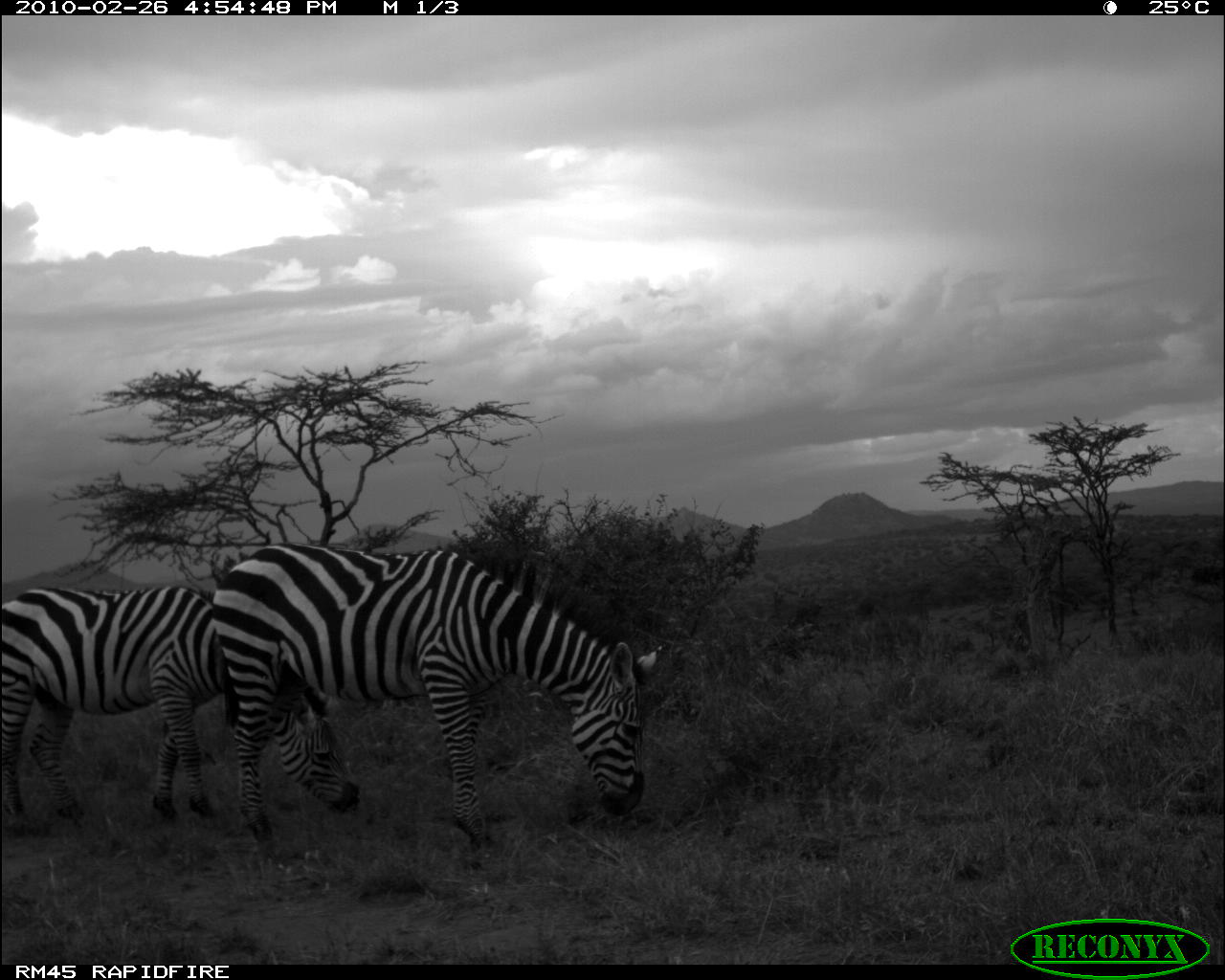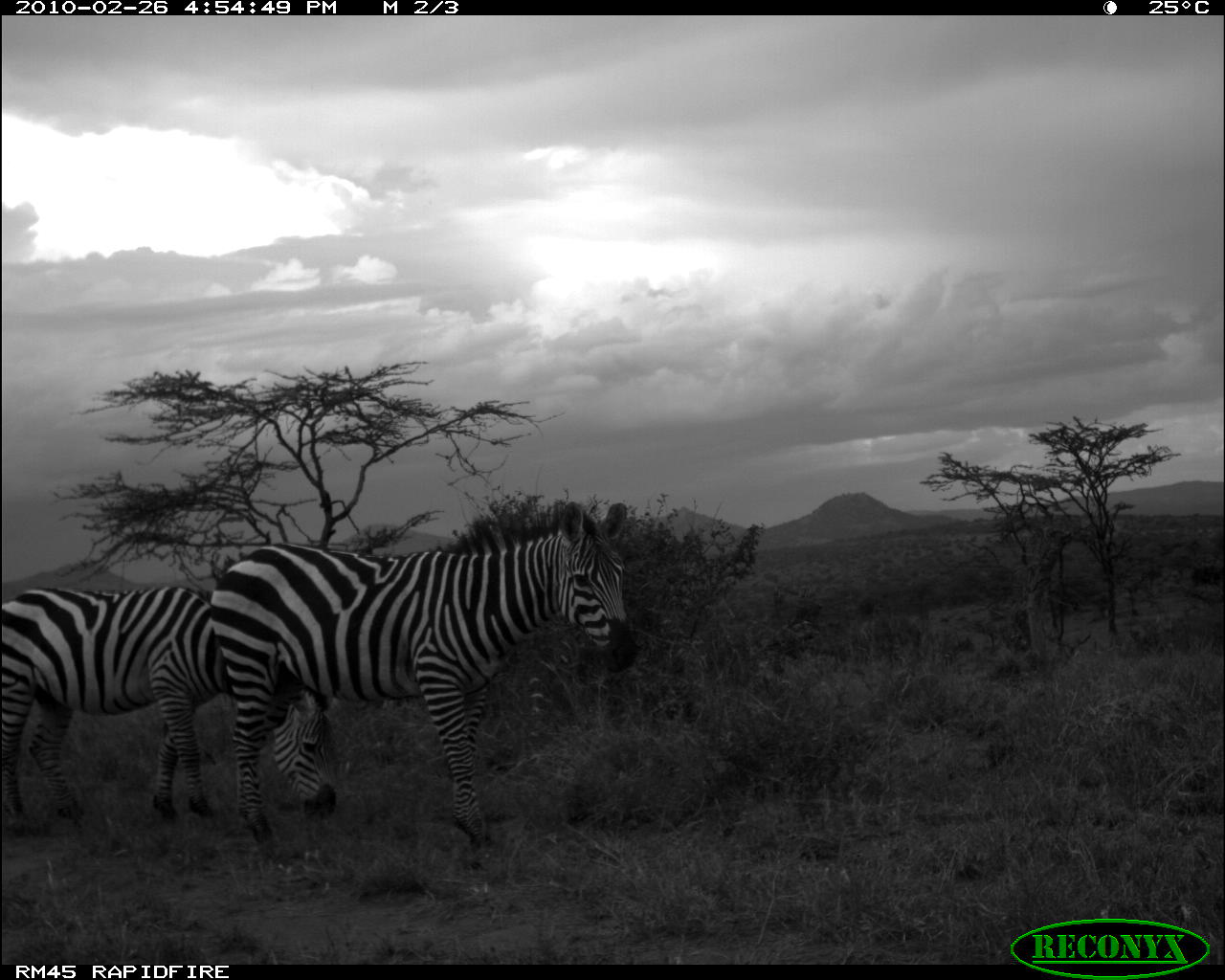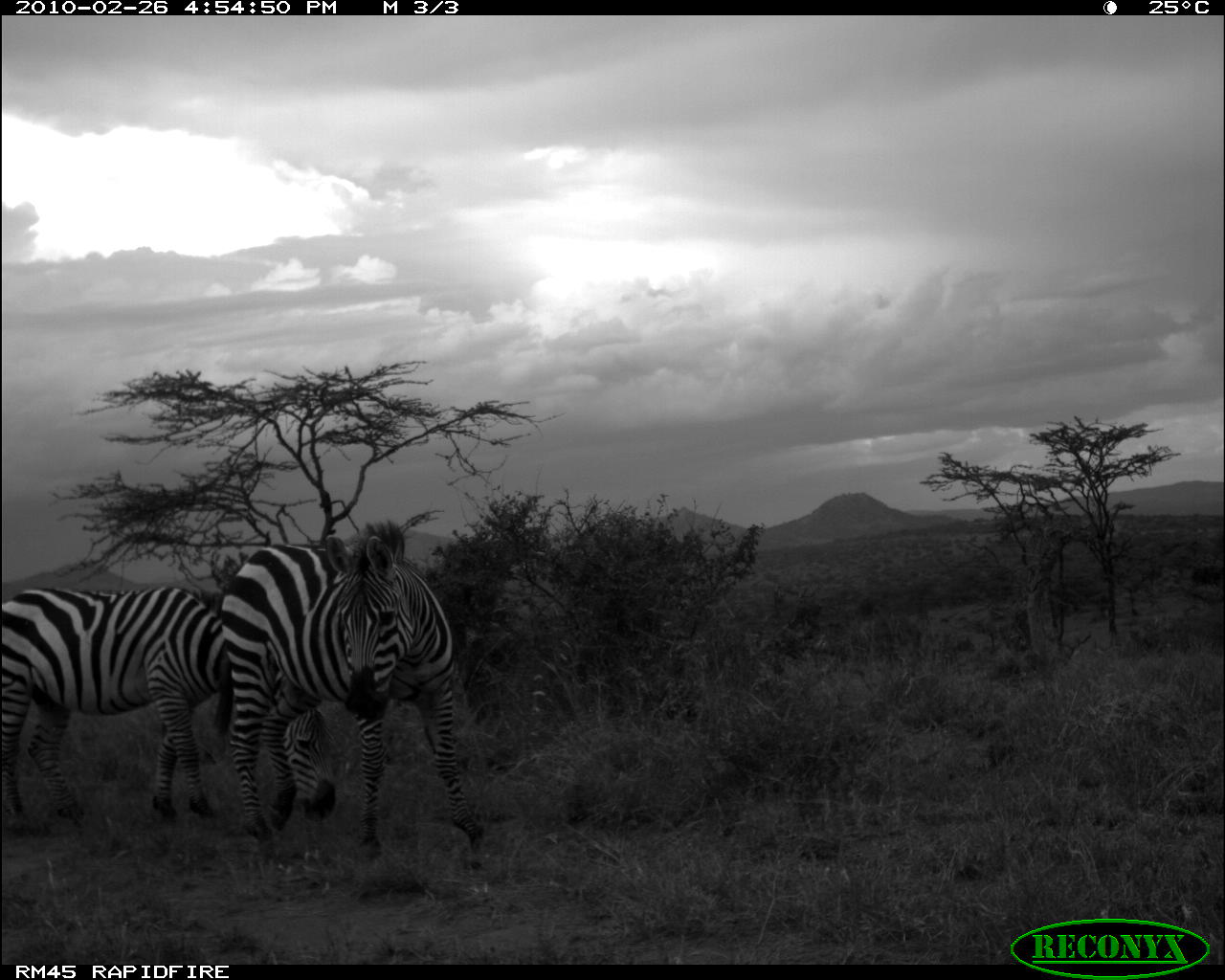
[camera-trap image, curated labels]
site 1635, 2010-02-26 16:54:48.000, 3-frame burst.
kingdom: Animalia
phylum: Chordata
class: Mammalia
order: Perissodactyla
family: Equidae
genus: Equus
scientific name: Equus quagga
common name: plains zebra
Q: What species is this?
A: Equus quagga (plains zebra).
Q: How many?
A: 2.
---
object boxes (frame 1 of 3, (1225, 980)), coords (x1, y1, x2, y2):
equus quagga: (210, 541, 666, 860); (2, 584, 359, 812)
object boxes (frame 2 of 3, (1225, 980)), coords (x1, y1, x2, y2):
equus quagga: (210, 502, 640, 874); (15, 582, 338, 820)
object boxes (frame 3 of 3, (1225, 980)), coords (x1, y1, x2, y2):
equus quagga: (212, 517, 487, 879); (0, 586, 336, 832)